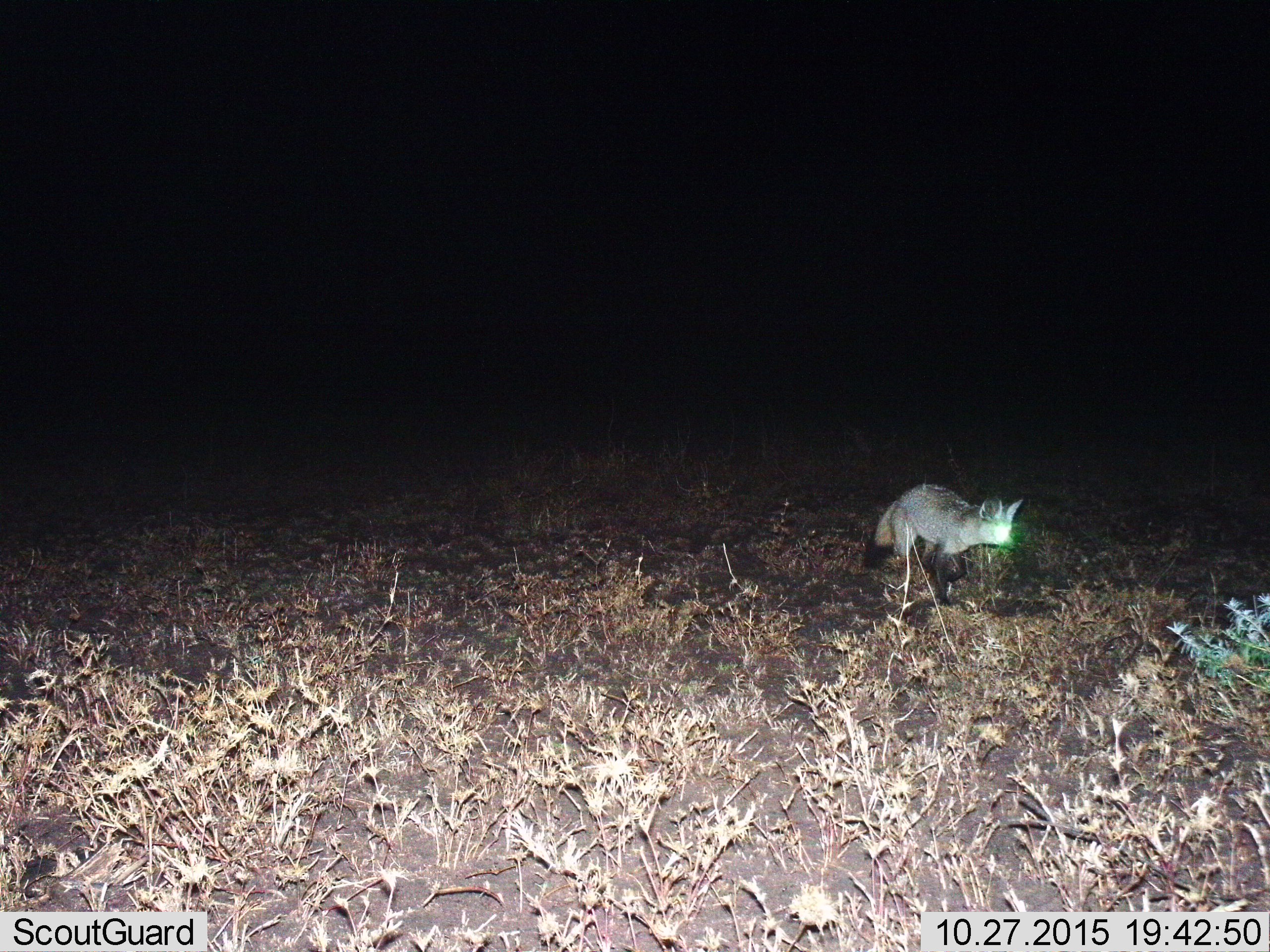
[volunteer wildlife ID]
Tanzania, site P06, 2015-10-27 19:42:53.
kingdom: Animalia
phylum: Chordata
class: Mammalia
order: Carnivora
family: Canidae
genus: Otocyon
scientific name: Otocyon megalotis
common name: bat-eared fox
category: batearedfox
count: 1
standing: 33%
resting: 0%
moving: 67%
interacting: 0%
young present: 0%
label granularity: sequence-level